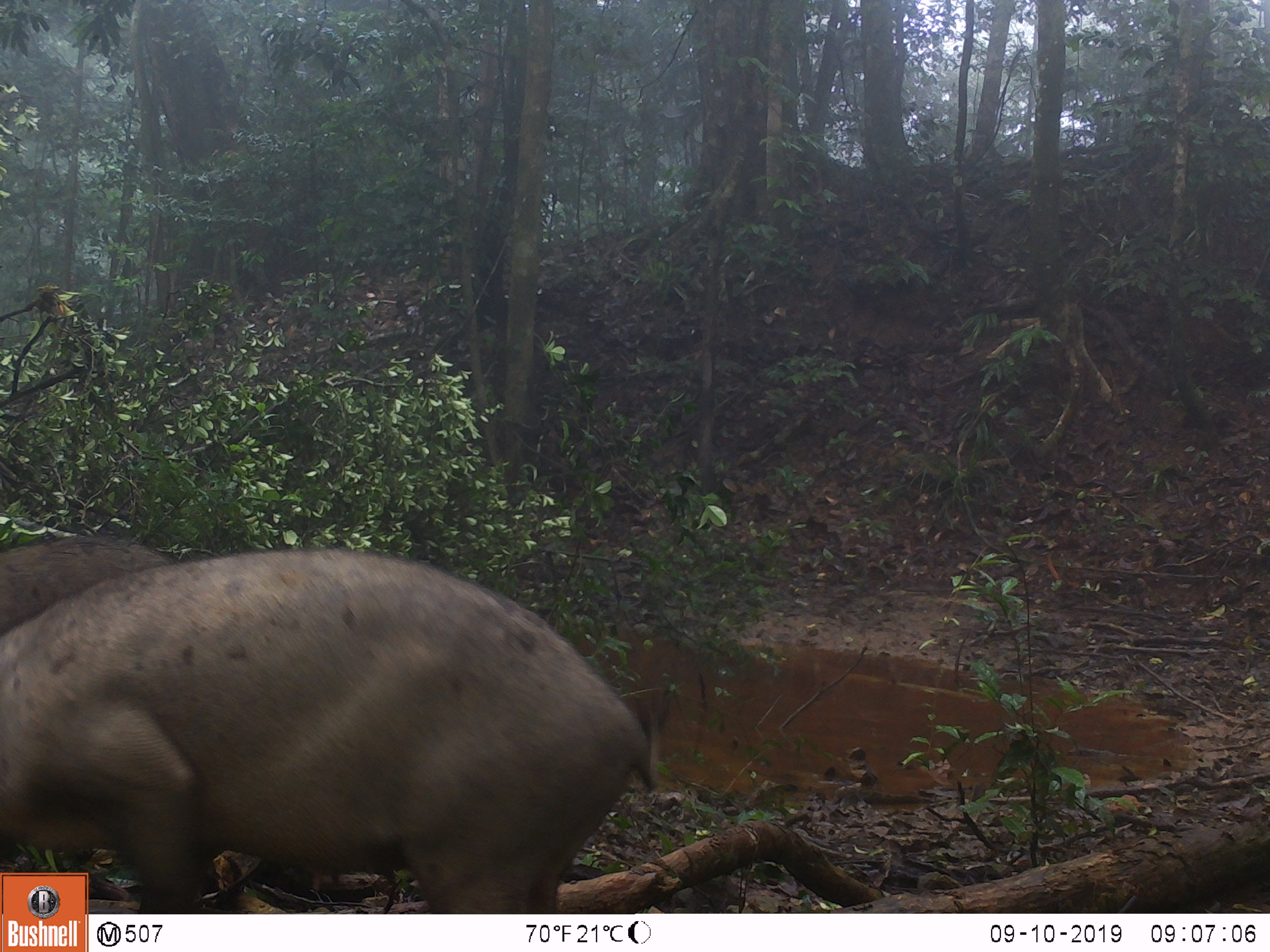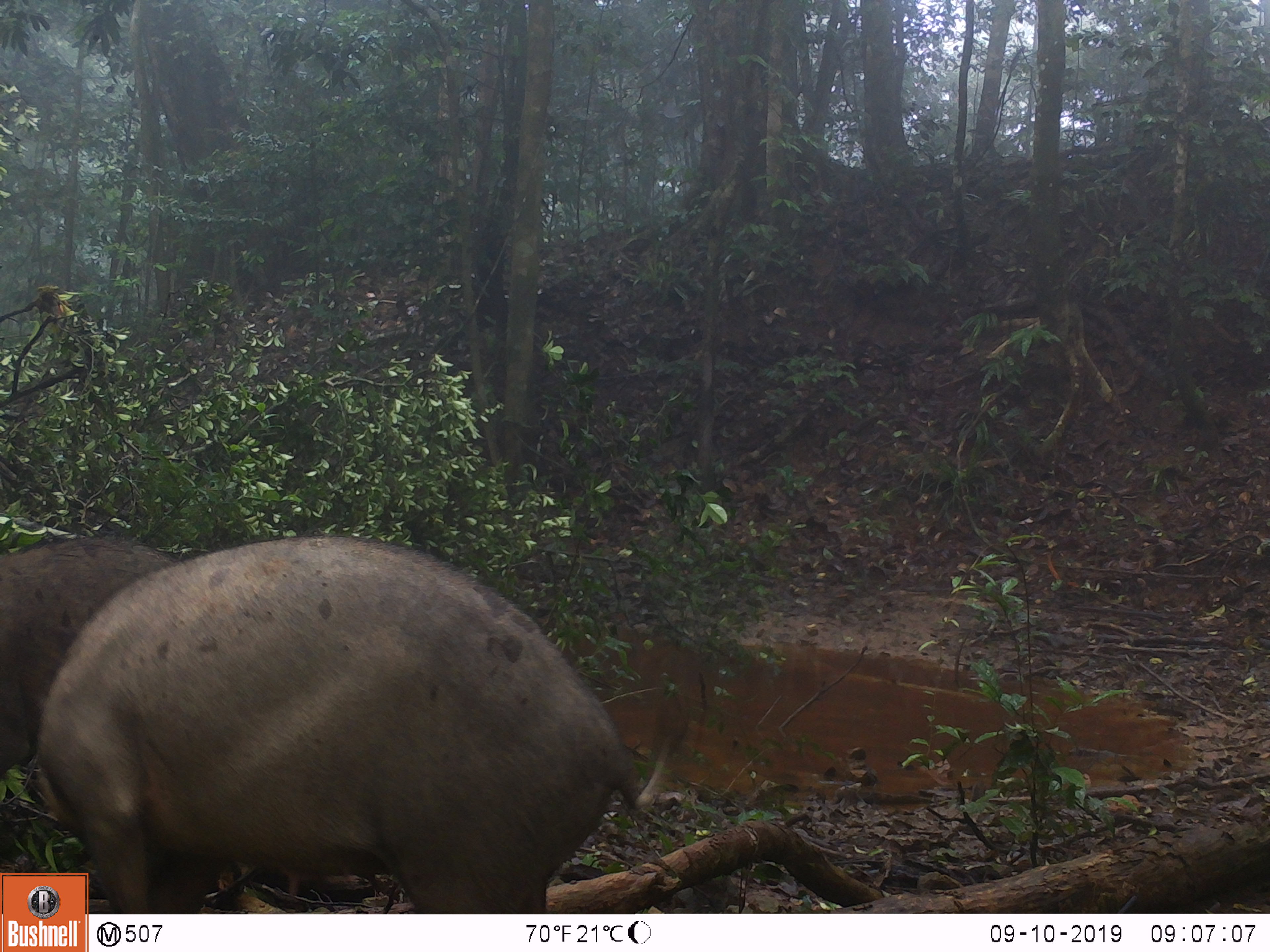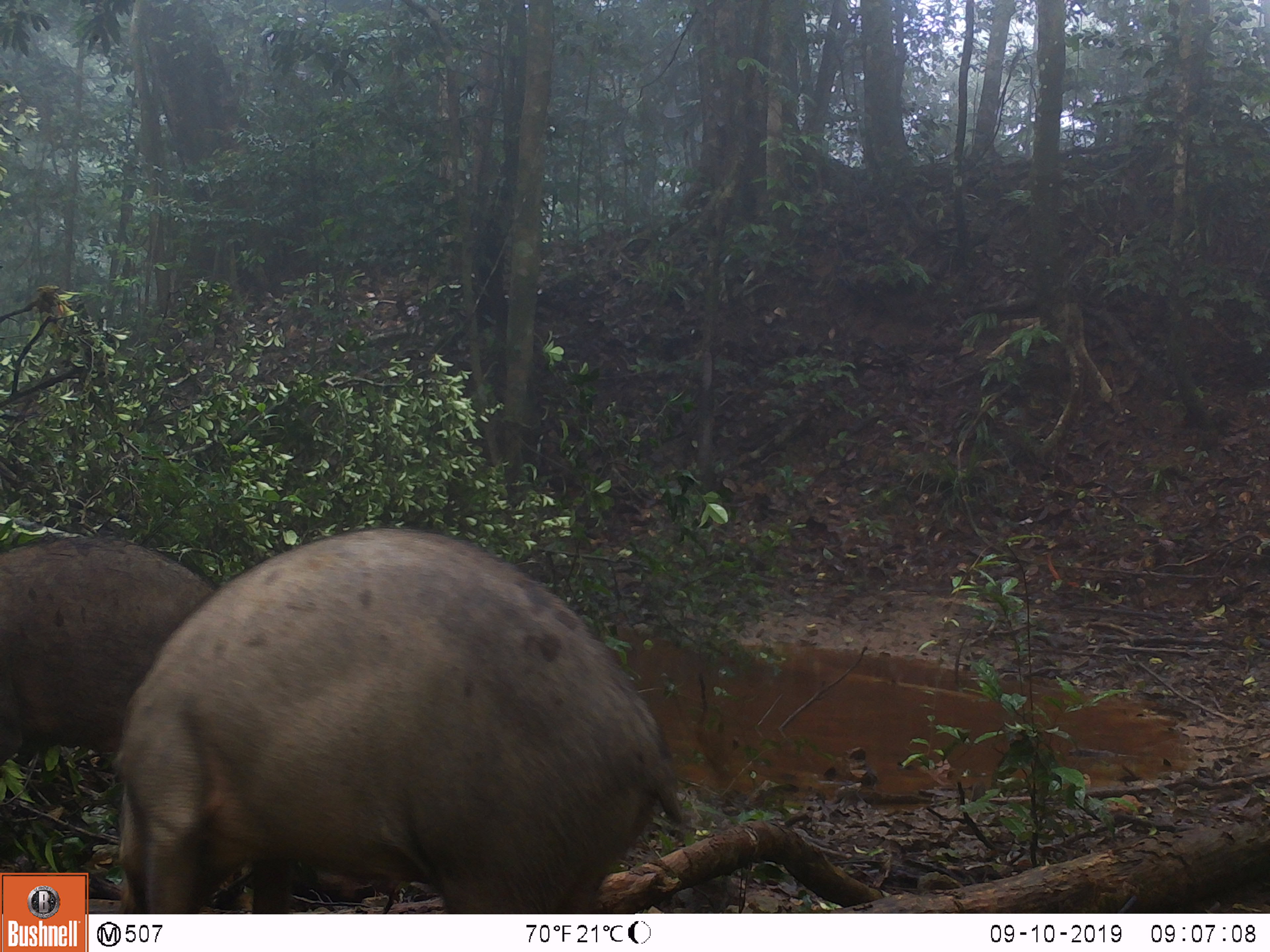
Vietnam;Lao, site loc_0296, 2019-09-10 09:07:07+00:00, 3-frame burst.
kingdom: Animalia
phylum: Chordata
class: Mammalia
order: Artiodactyla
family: Suidae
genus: Sus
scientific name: Sus scrofa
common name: eurasian wild pig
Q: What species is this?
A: Eurasian wild pig (Sus scrofa).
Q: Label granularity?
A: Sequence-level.